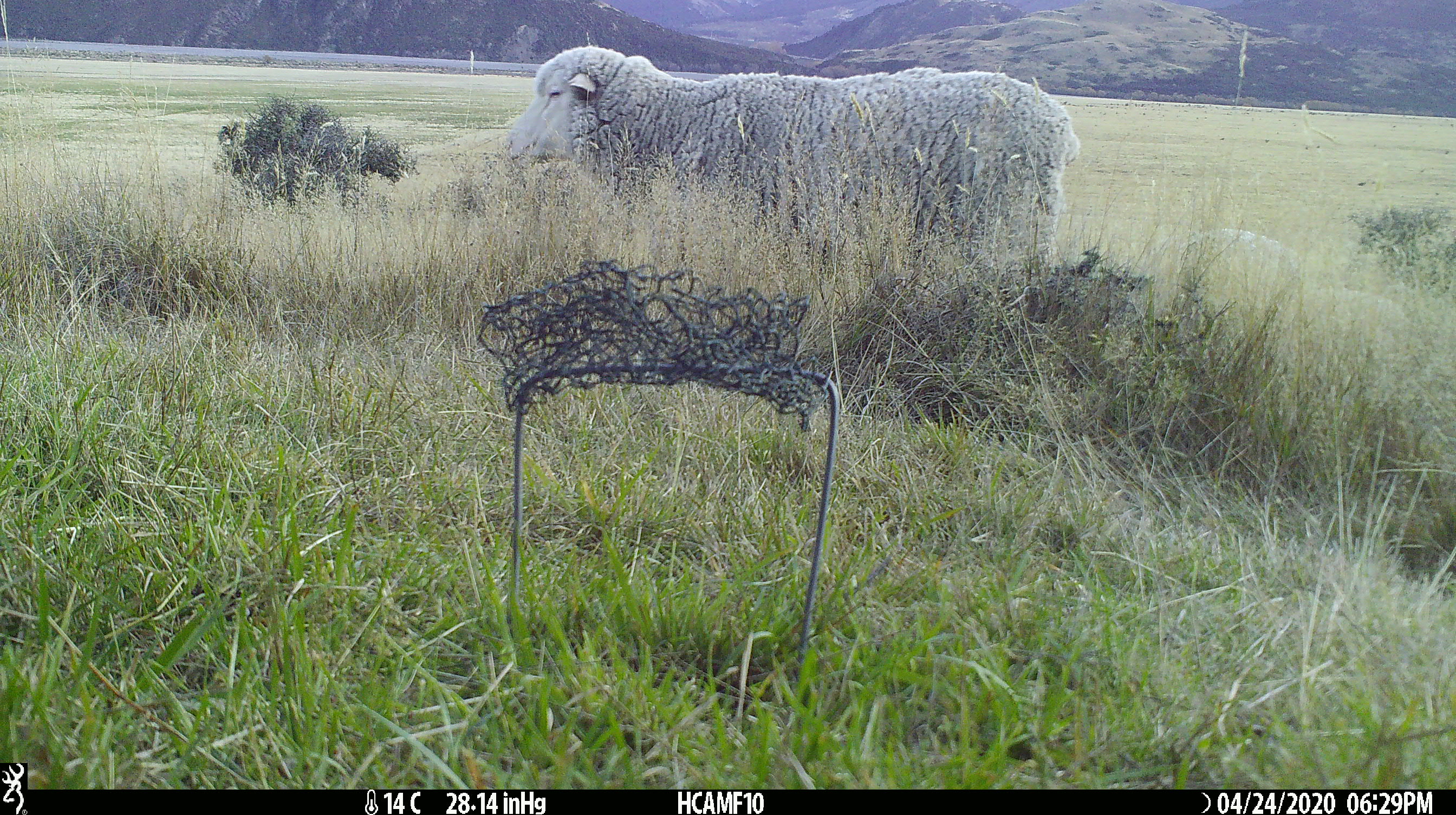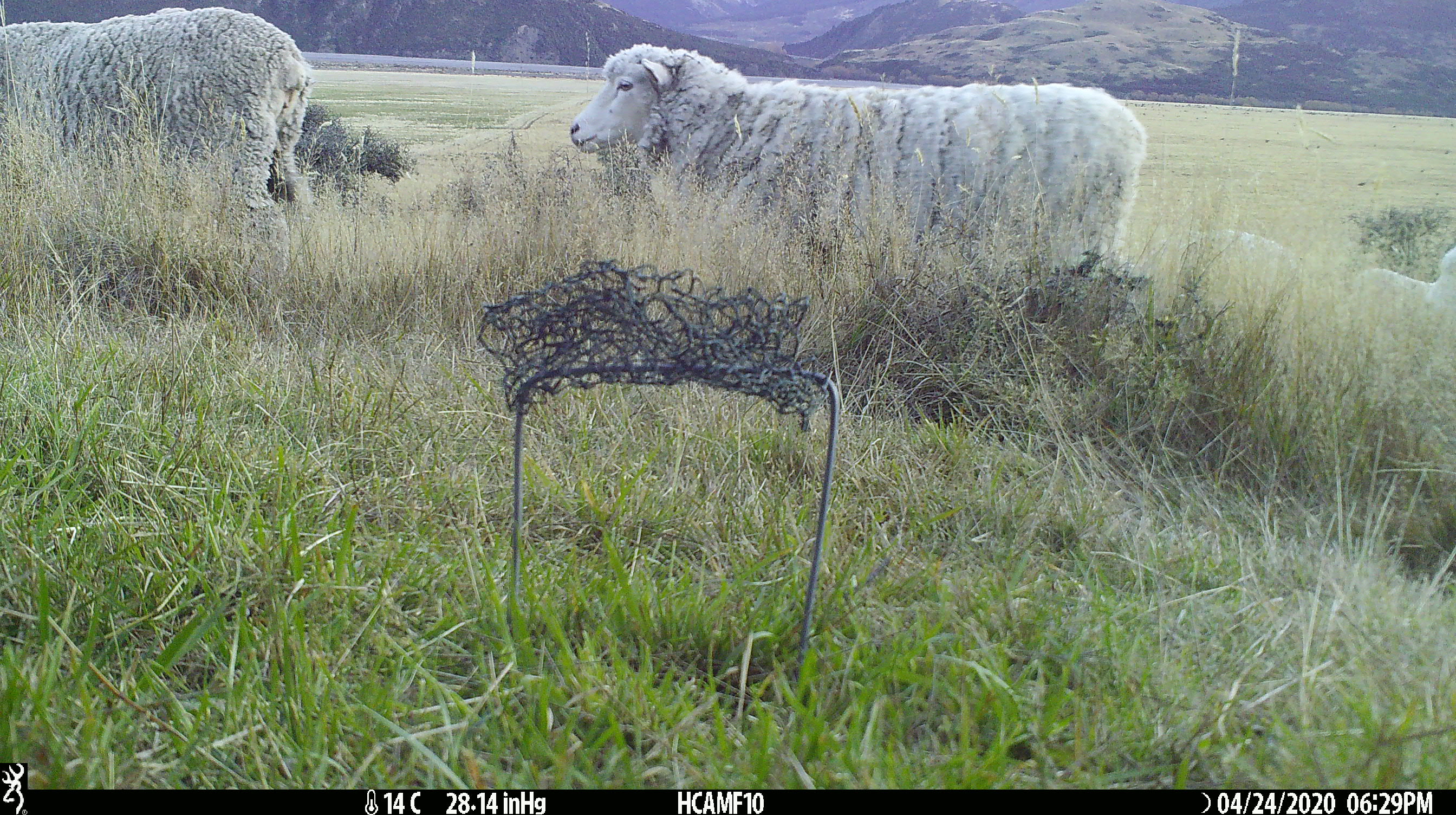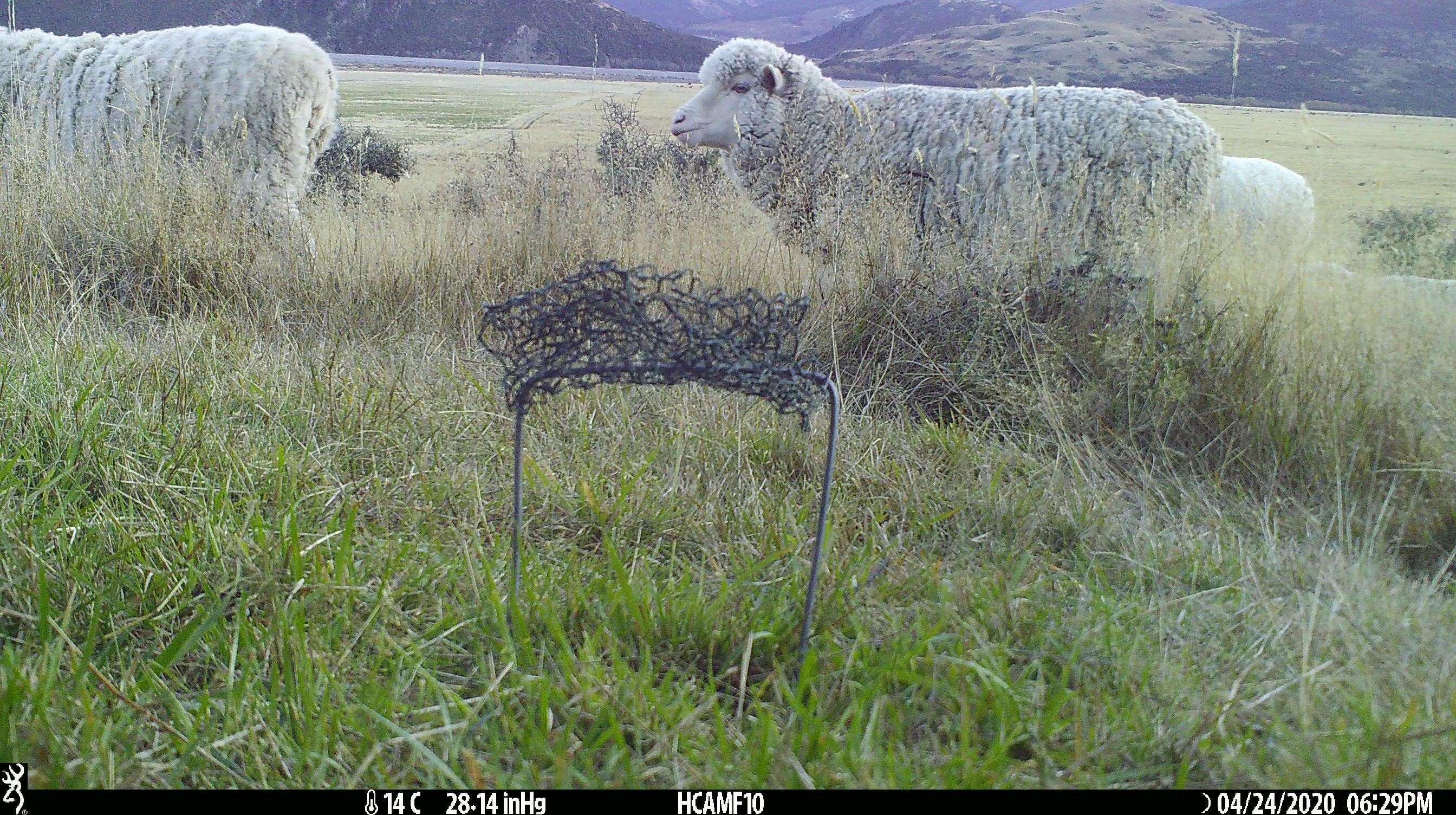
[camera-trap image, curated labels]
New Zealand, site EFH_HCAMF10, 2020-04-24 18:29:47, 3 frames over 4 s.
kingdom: Animalia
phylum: Chordata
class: Mammalia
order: Artiodactyla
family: Bovidae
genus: Ovis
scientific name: Ovis aries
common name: domestic sheep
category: sheep